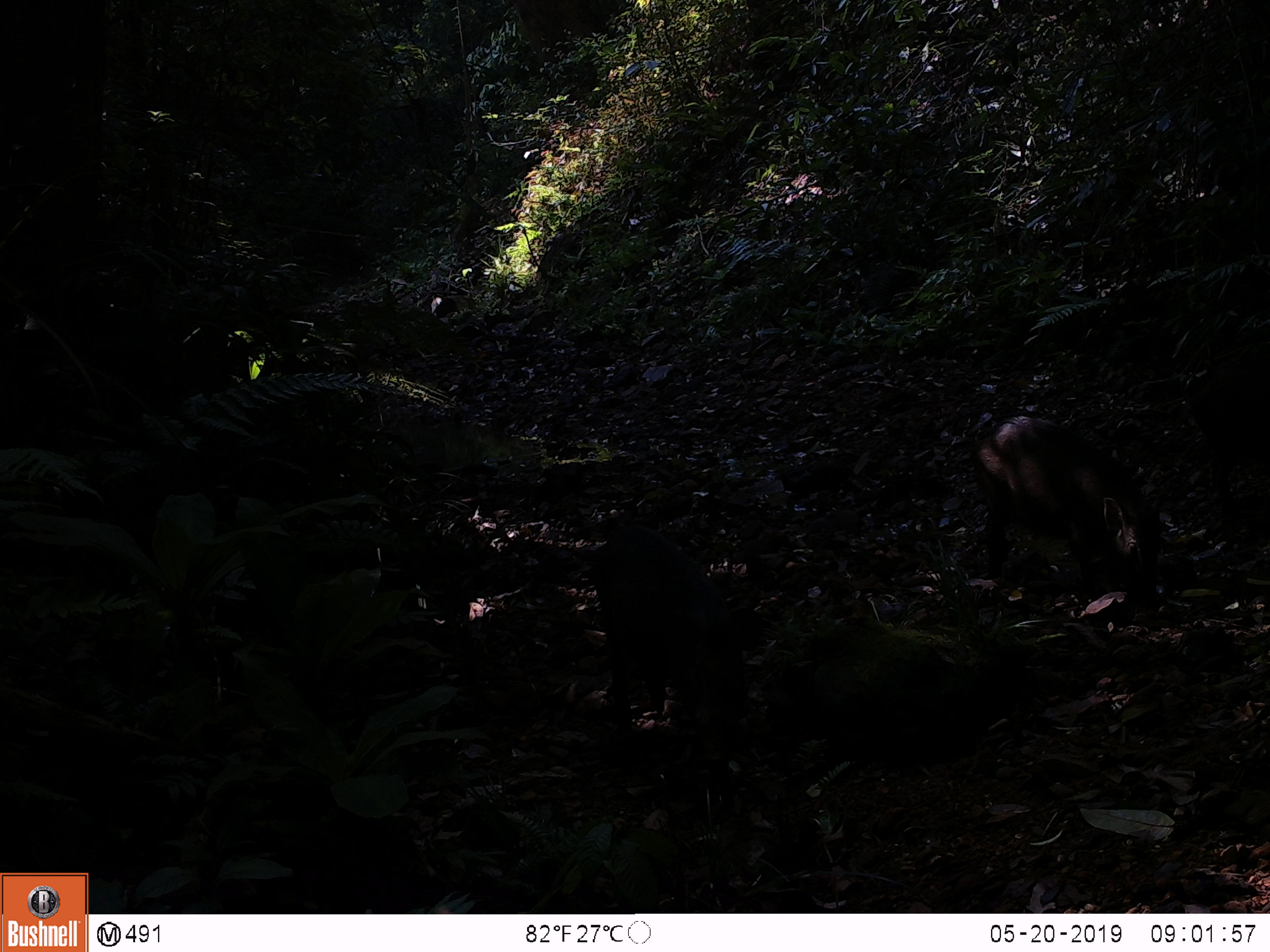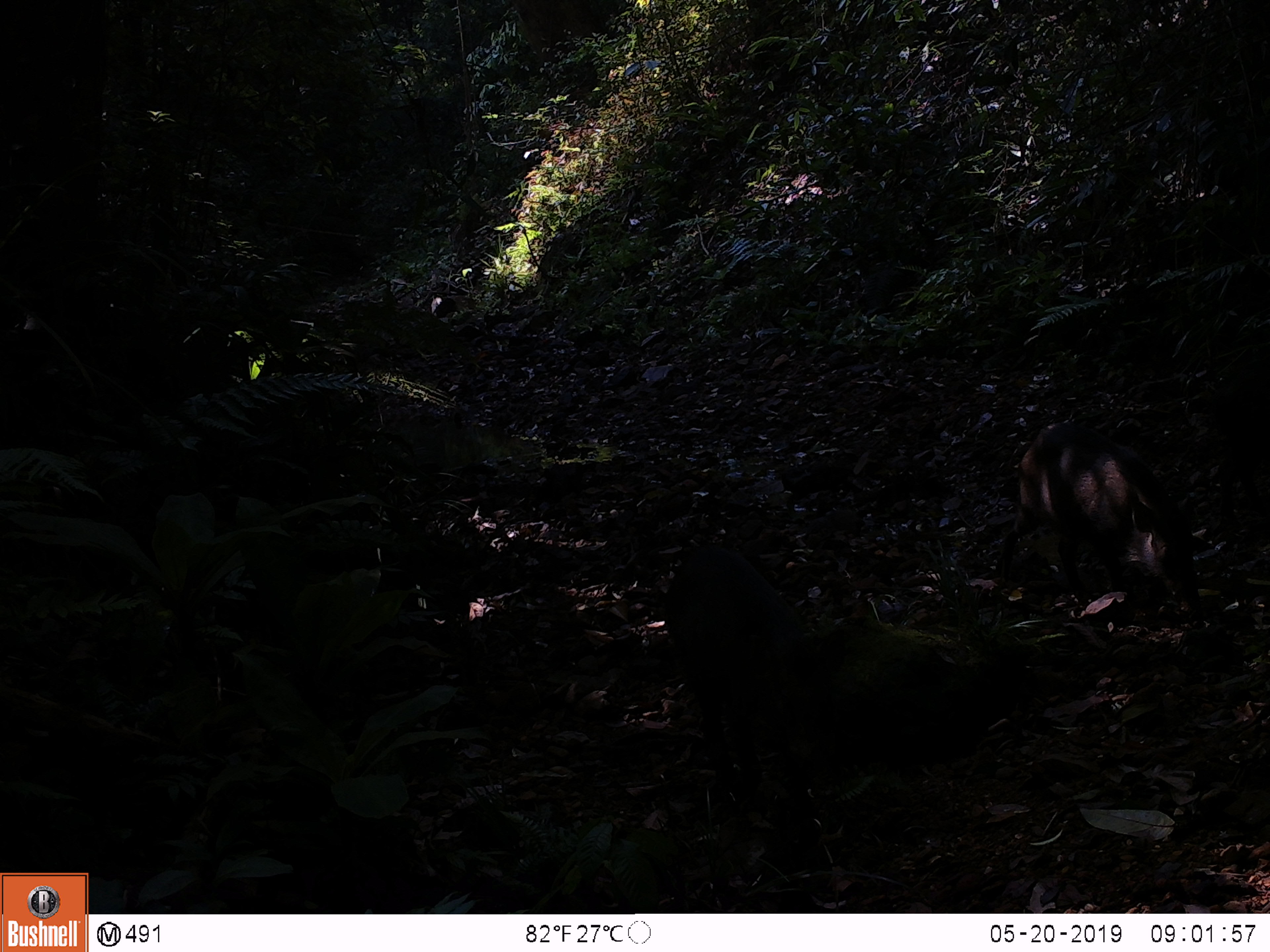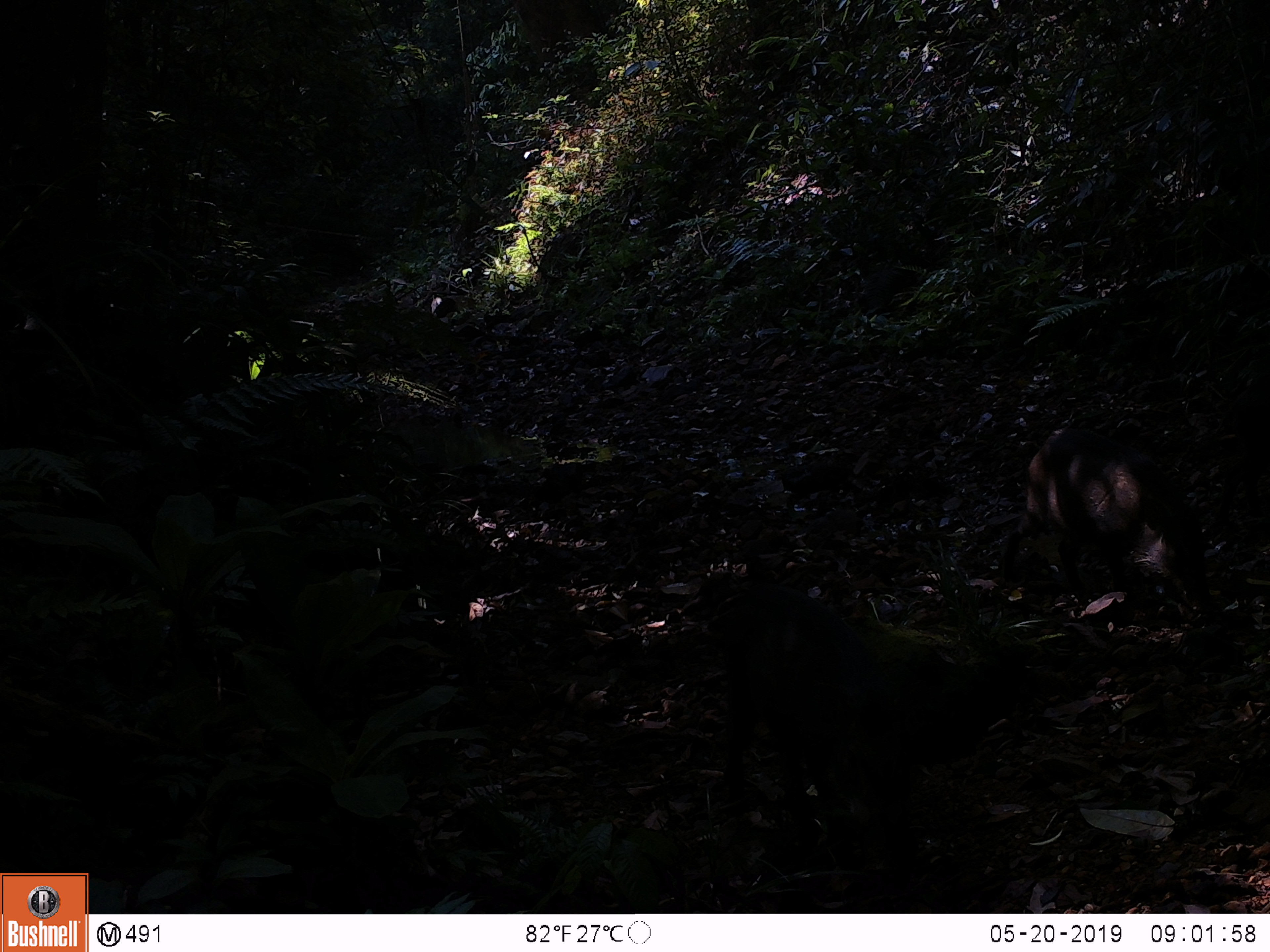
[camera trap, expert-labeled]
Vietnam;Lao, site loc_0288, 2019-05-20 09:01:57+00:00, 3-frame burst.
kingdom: Animalia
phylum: Chordata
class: Mammalia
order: Artiodactyla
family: Suidae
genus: Sus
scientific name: Sus scrofa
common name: eurasian wild pig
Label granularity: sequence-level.